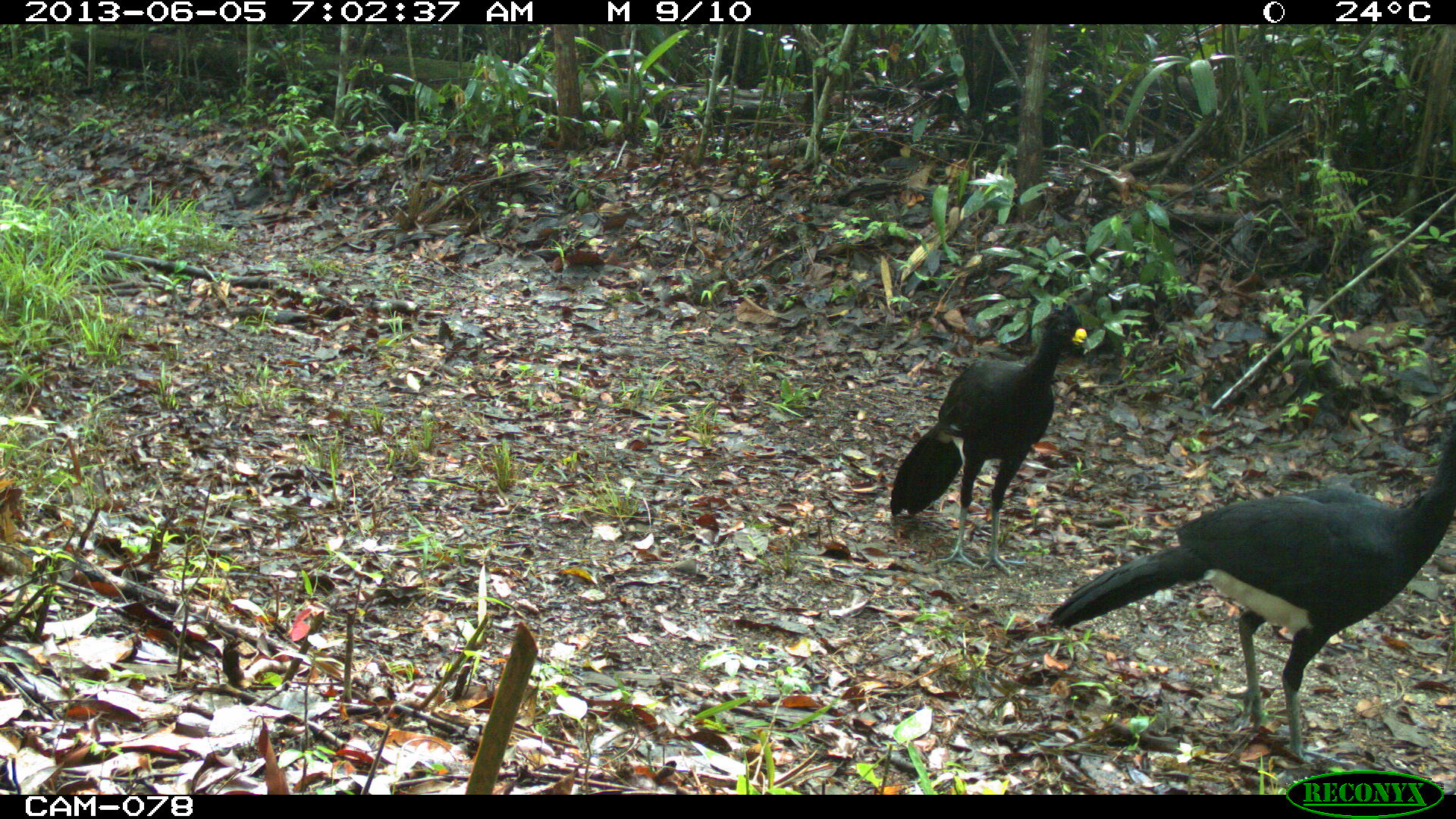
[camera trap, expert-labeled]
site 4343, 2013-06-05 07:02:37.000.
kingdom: Animalia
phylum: Chordata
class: Aves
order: Galliformes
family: Cracidae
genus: Crax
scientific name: Crax rubra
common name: great curassow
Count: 2.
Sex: male.